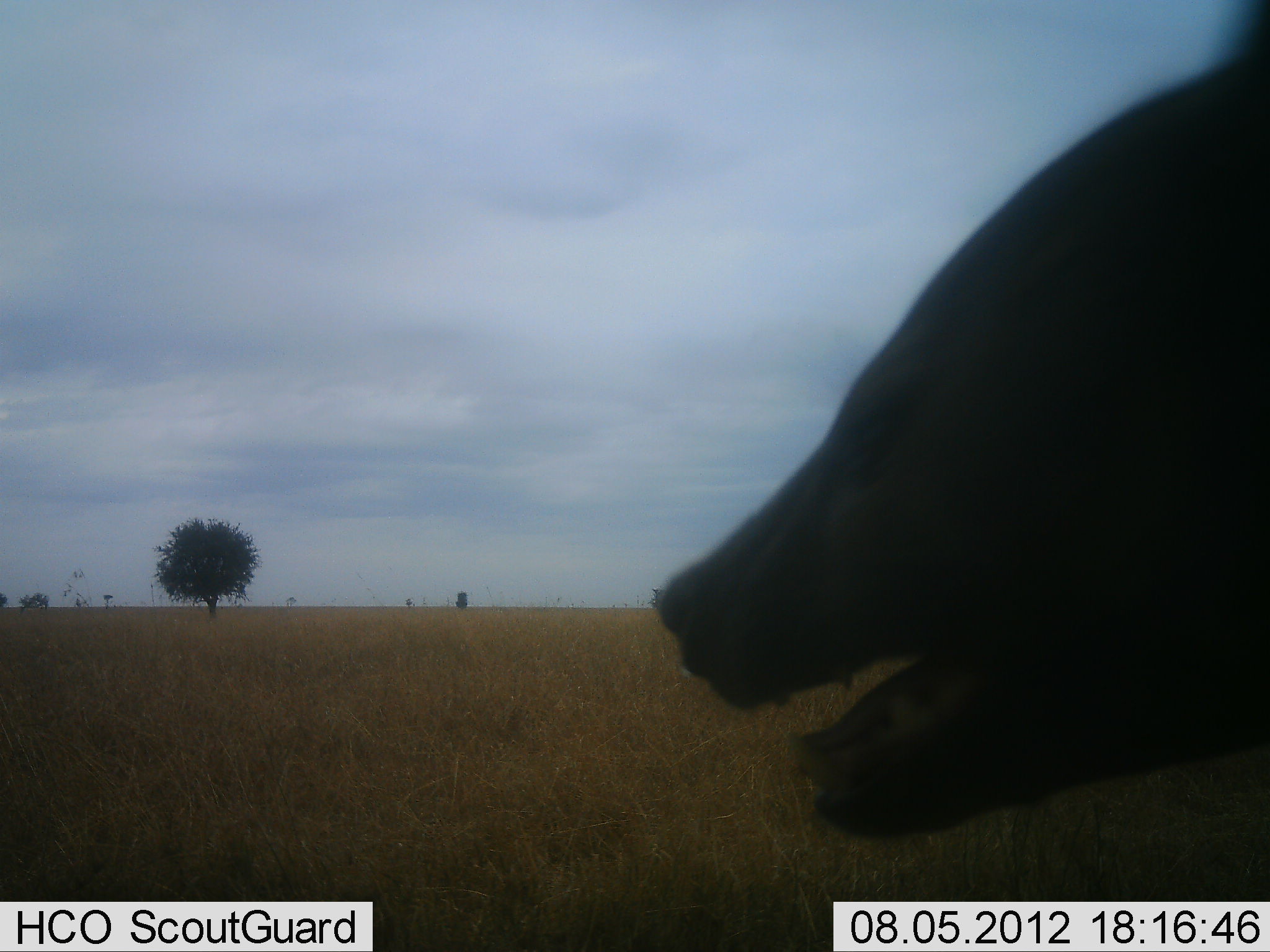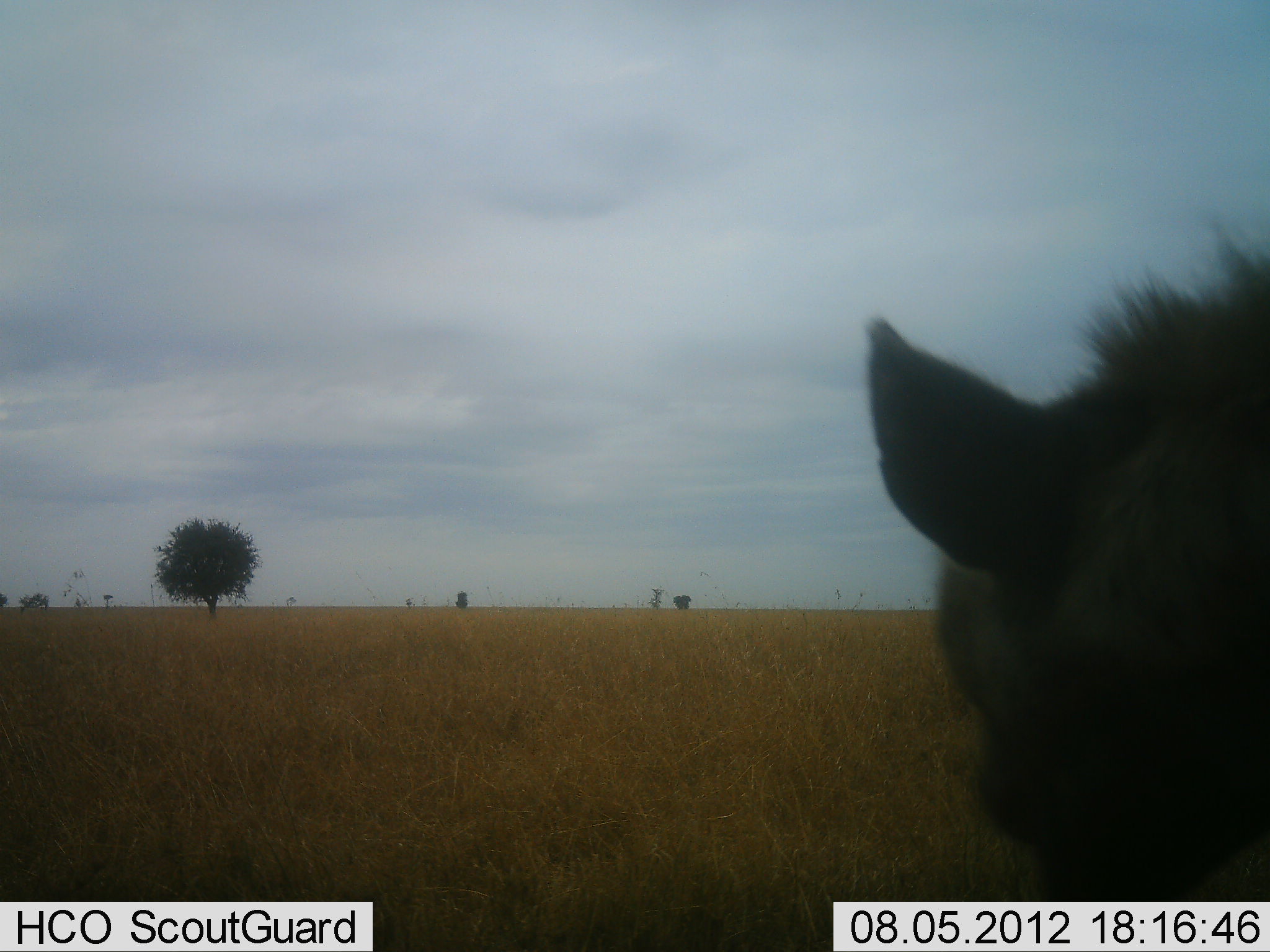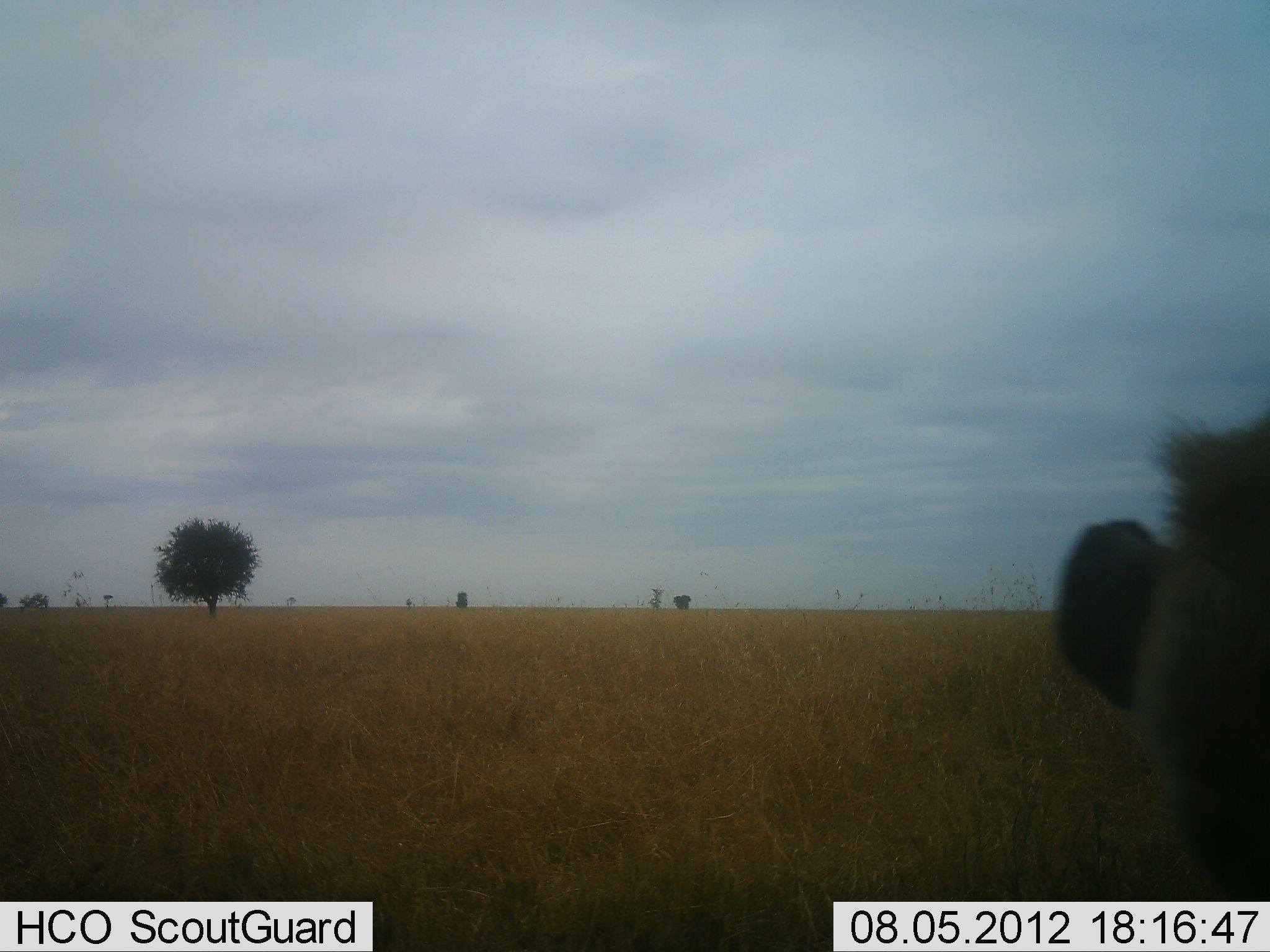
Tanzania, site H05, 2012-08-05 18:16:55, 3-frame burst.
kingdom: Animalia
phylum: Chordata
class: Mammalia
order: Carnivora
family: Hyaenidae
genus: Crocuta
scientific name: Crocuta crocuta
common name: spotted hyena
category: hyenaspotted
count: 1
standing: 70%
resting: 0%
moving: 30%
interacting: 0%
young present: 0%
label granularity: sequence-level